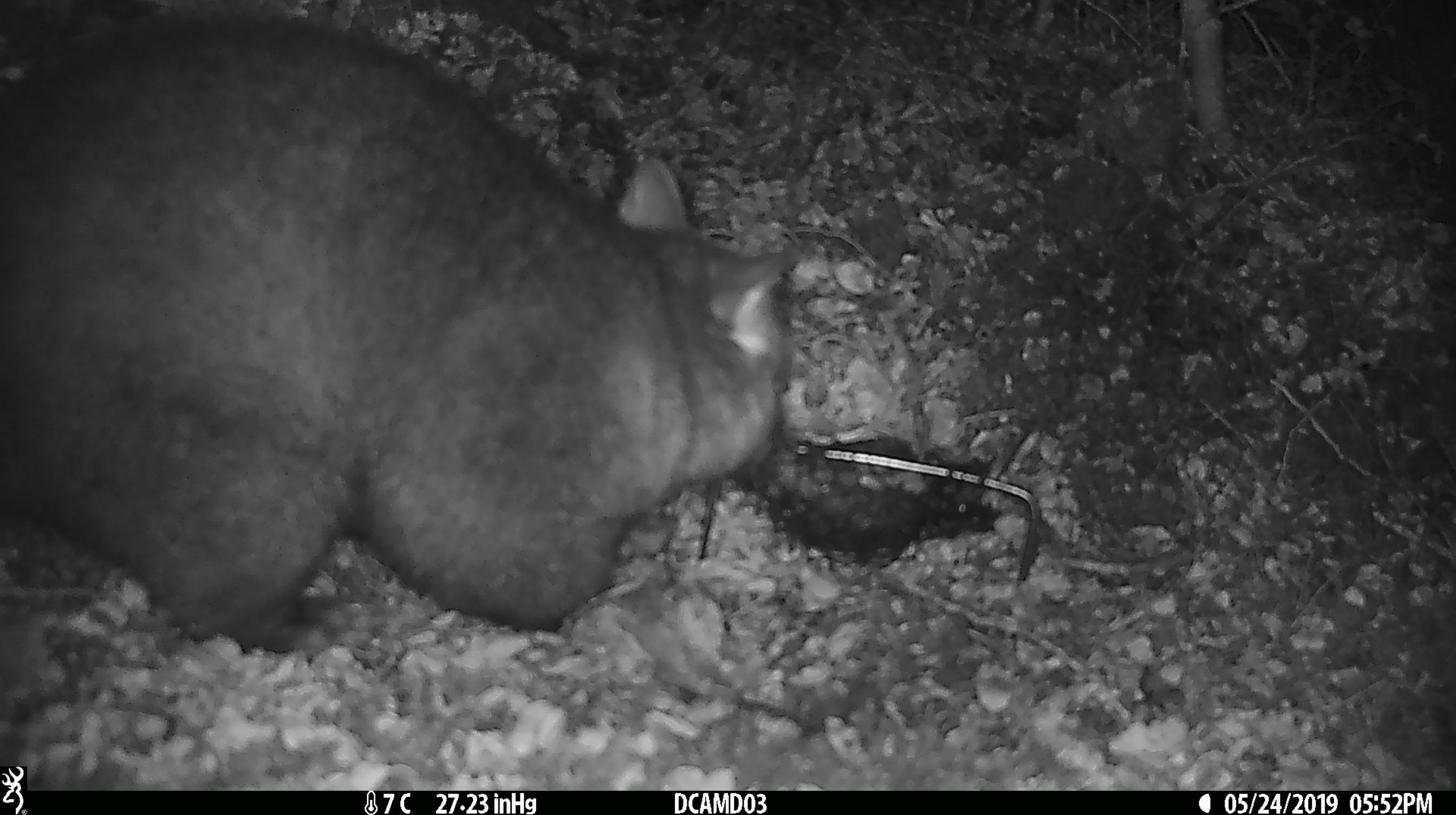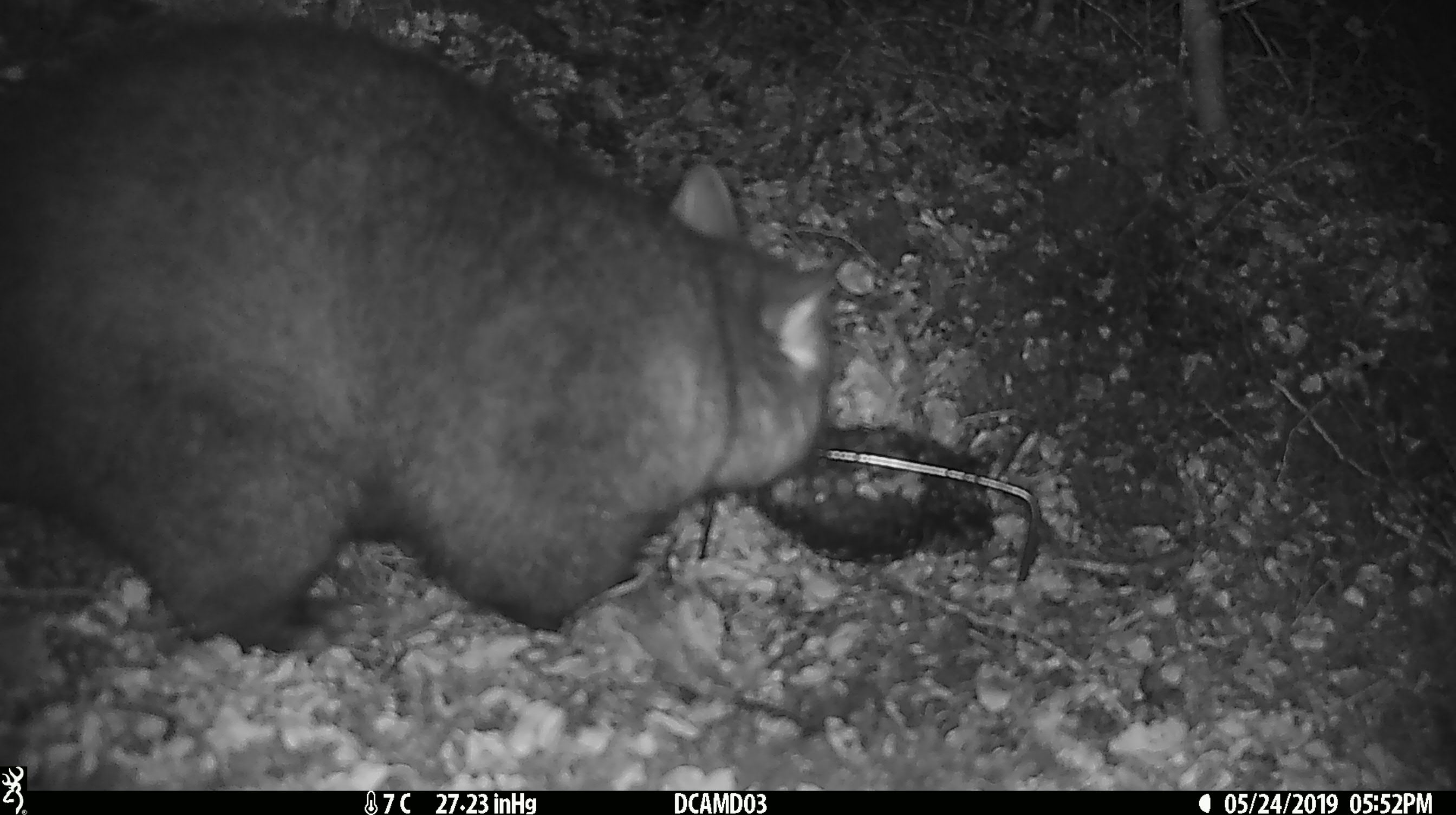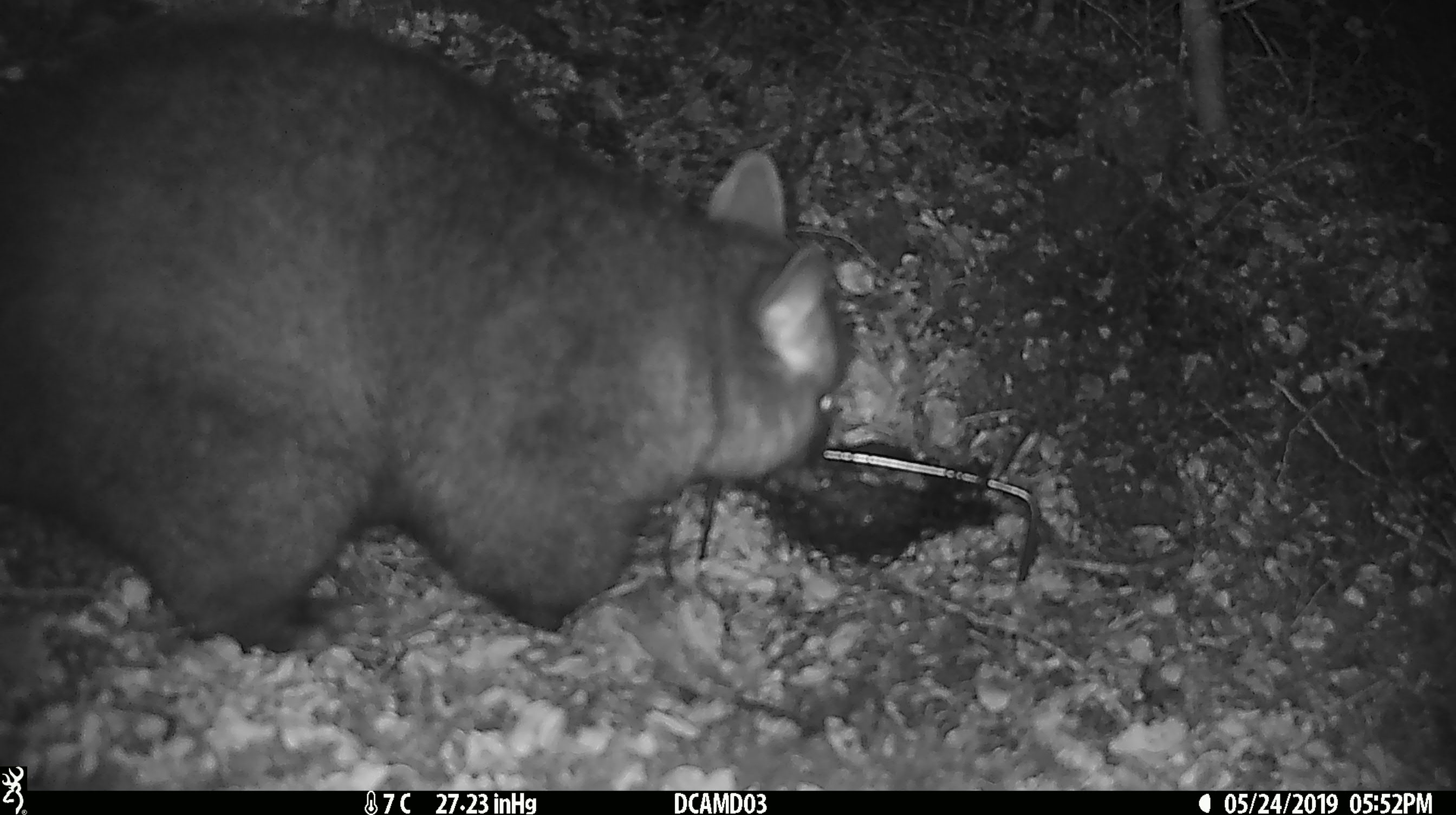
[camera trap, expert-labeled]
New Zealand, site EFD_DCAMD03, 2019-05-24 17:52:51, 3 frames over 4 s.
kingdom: Animalia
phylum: Chordata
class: Mammalia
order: Diprotodontia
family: Phalangeridae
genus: Trichosurus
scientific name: Trichosurus vulpecula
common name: common brushtail possum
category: possum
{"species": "possum (common brushtail possum) (Trichosurus vulpecula)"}